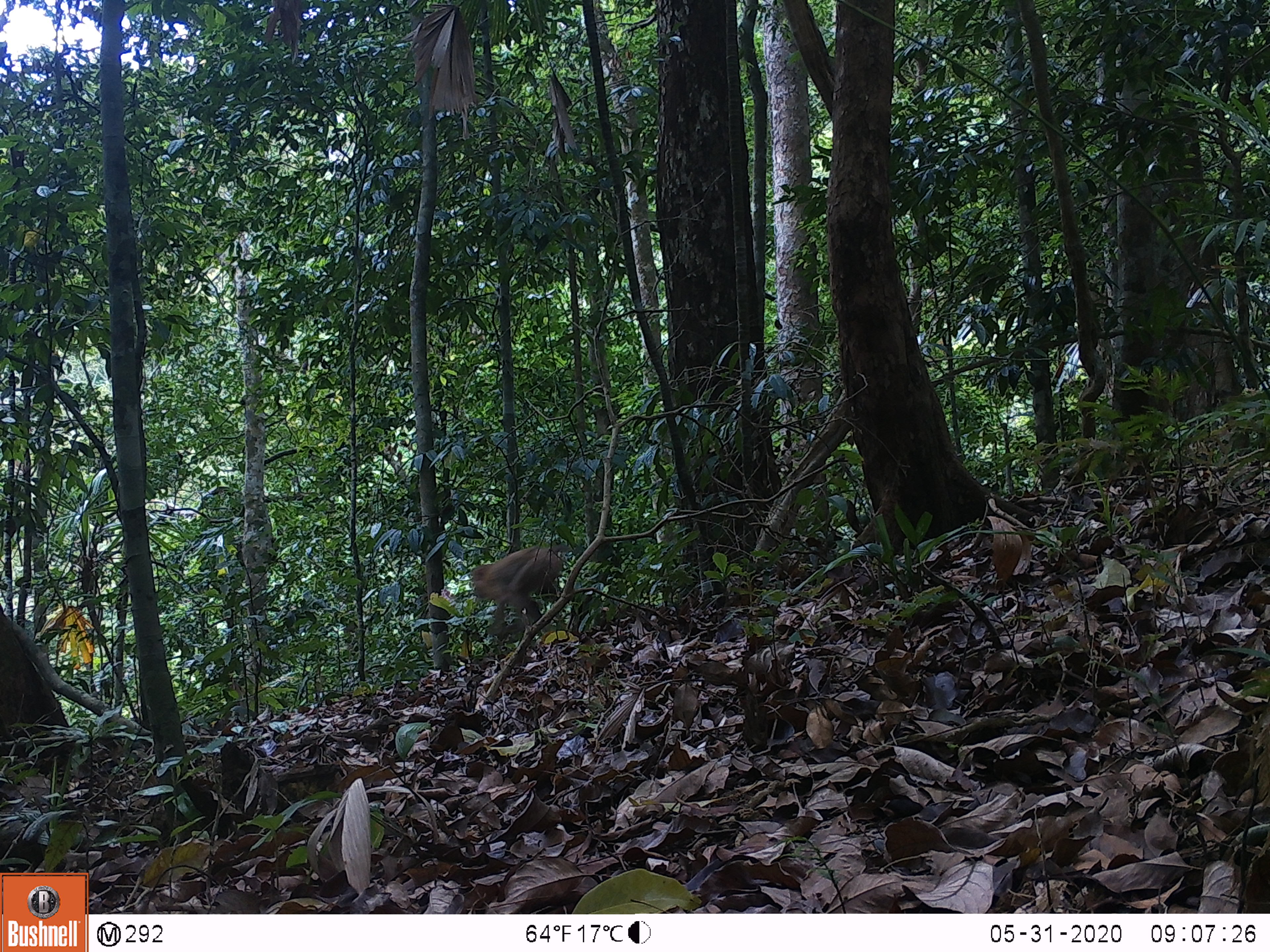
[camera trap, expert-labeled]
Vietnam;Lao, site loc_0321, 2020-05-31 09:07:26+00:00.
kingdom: Animalia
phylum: Chordata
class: Mammalia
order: Primates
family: Cercopithecidae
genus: Macaca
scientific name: Macaca nemestrina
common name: pig-tailed macaque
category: pig tailed macaque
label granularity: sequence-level